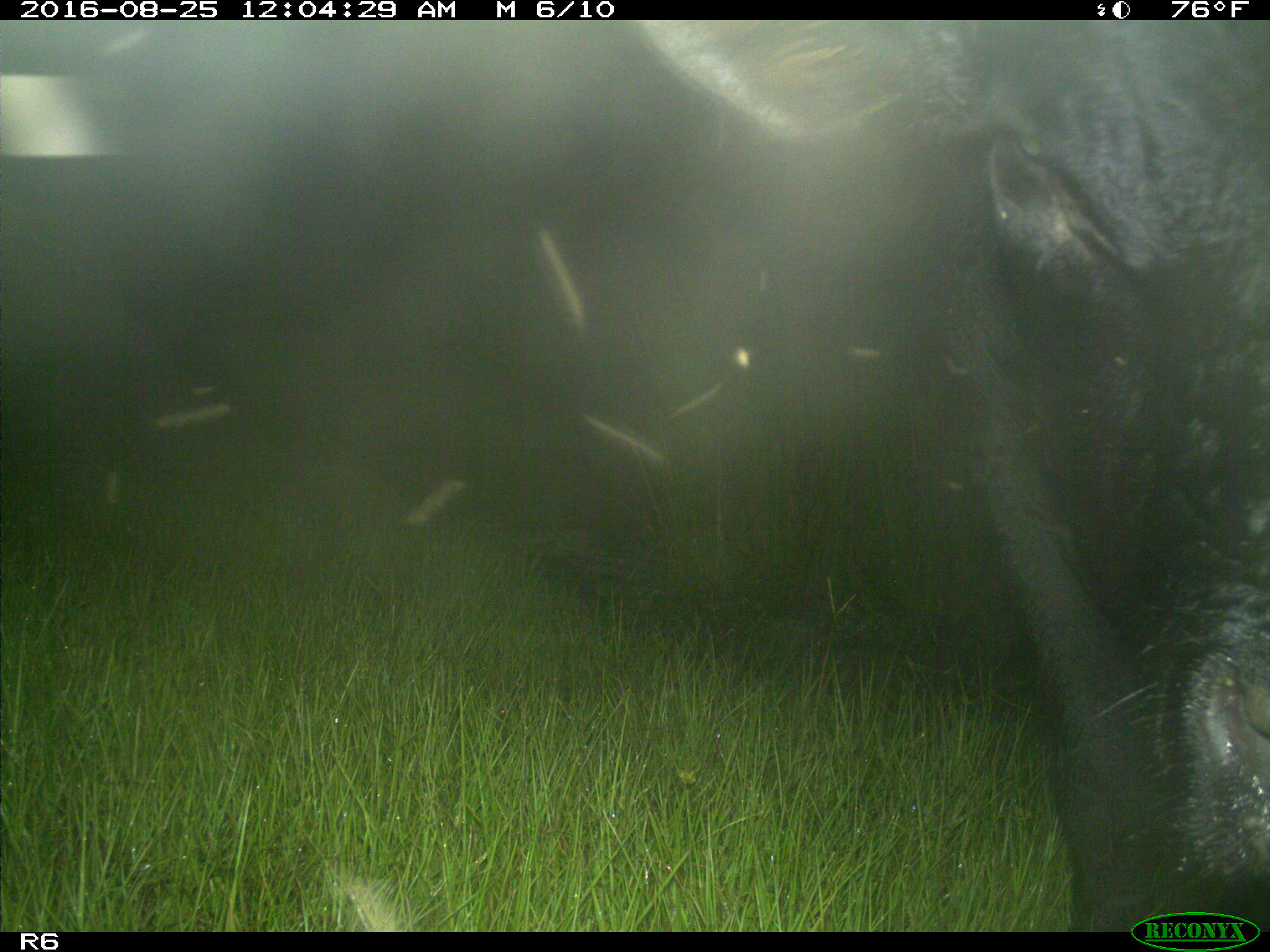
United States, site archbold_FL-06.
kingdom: Animalia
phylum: Chordata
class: Mammalia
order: Artiodactyla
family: Bovidae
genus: Bos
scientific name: Bos taurus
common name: domestic cow